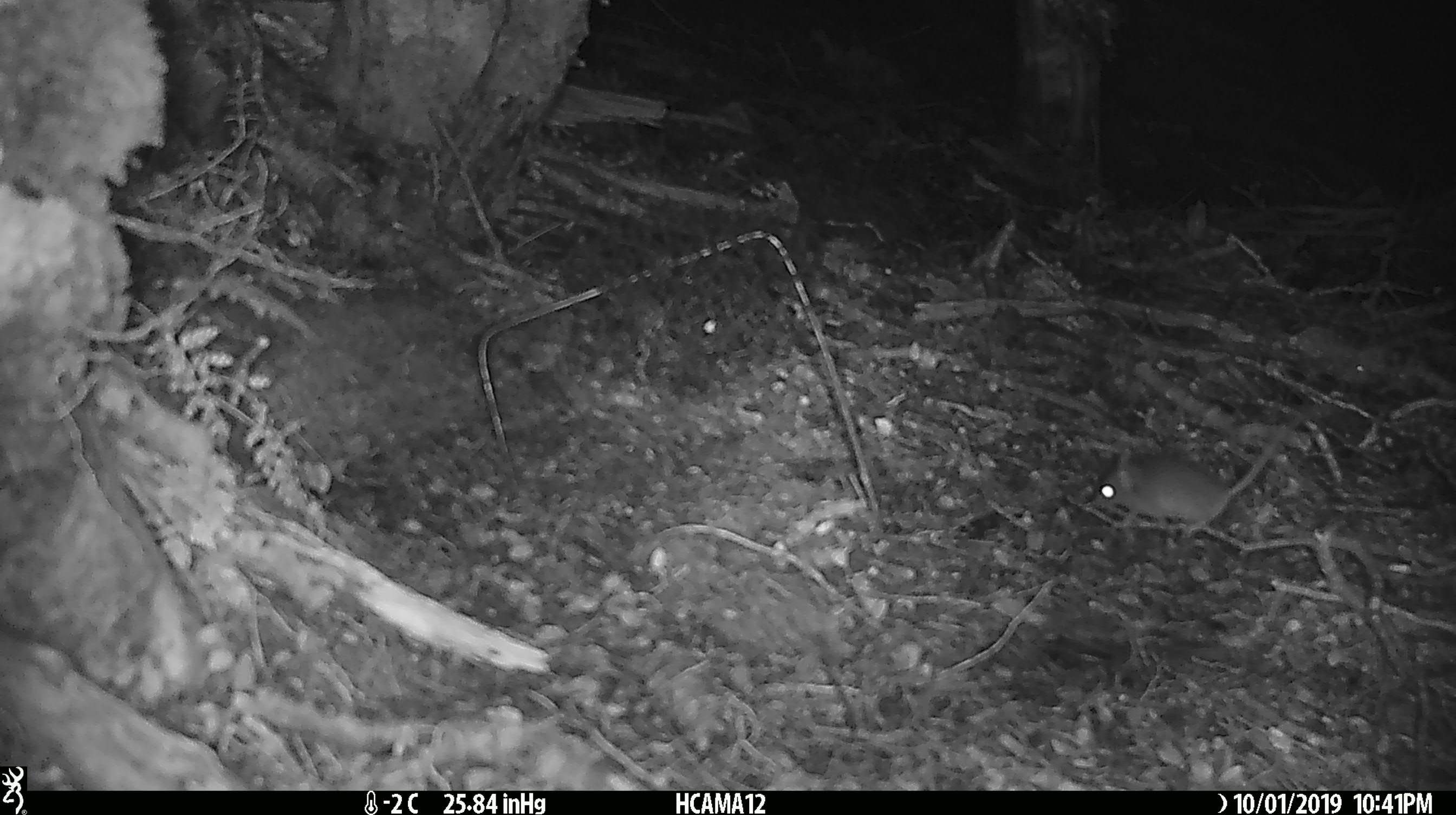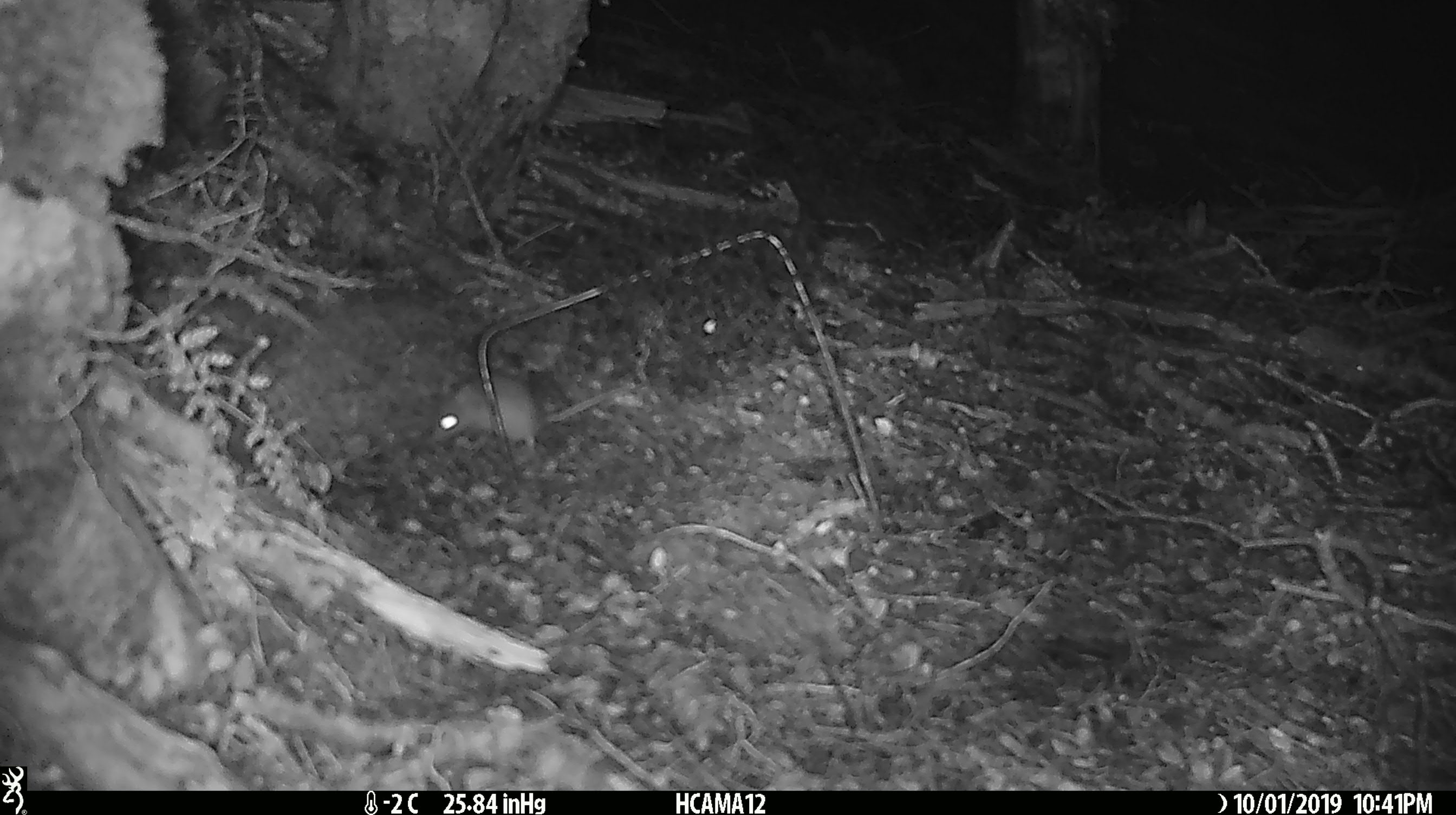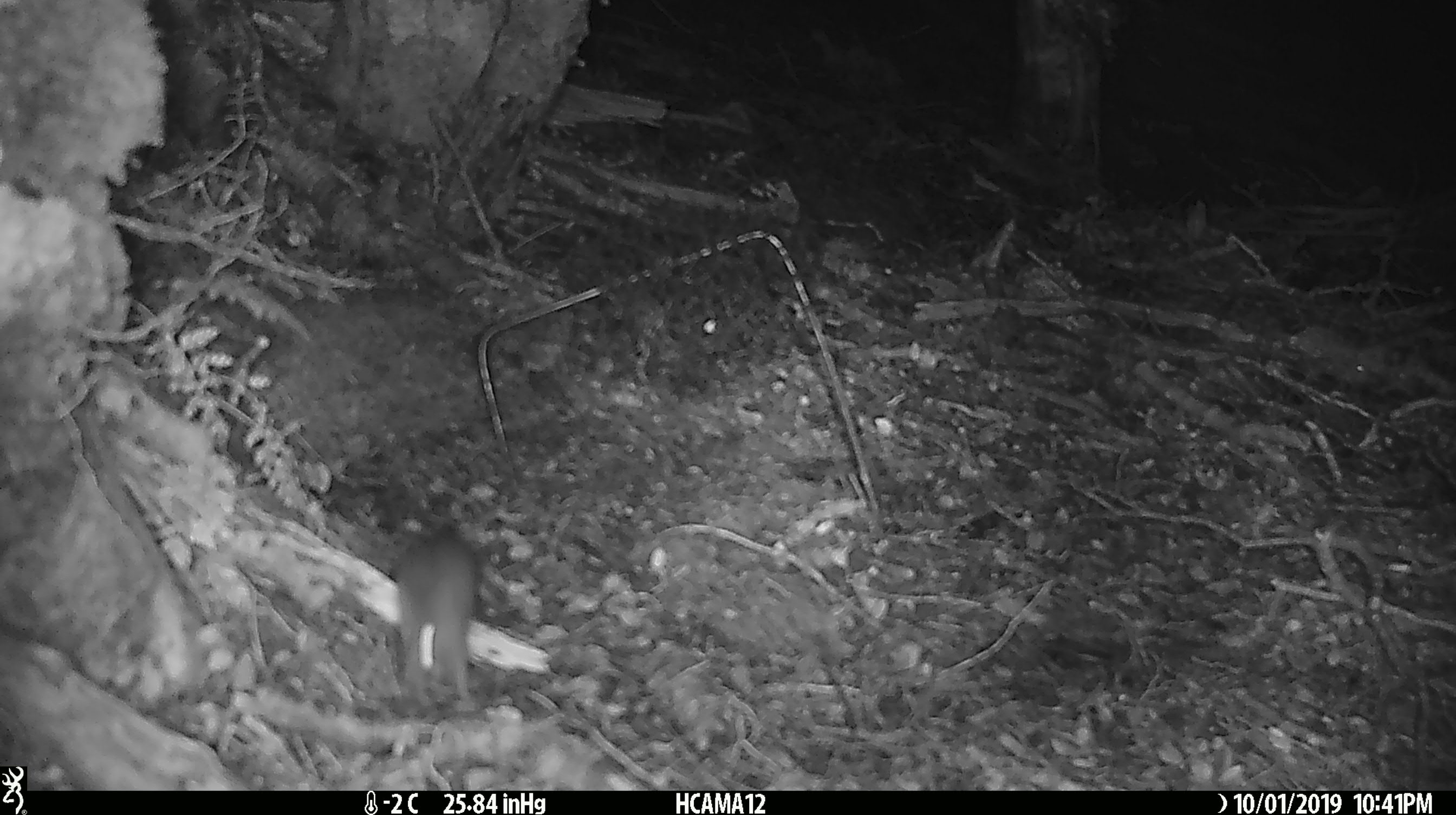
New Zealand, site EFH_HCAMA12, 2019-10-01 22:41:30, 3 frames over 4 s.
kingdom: Animalia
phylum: Chordata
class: Mammalia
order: Rodentia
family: Muridae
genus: Mus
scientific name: Mus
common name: mouse